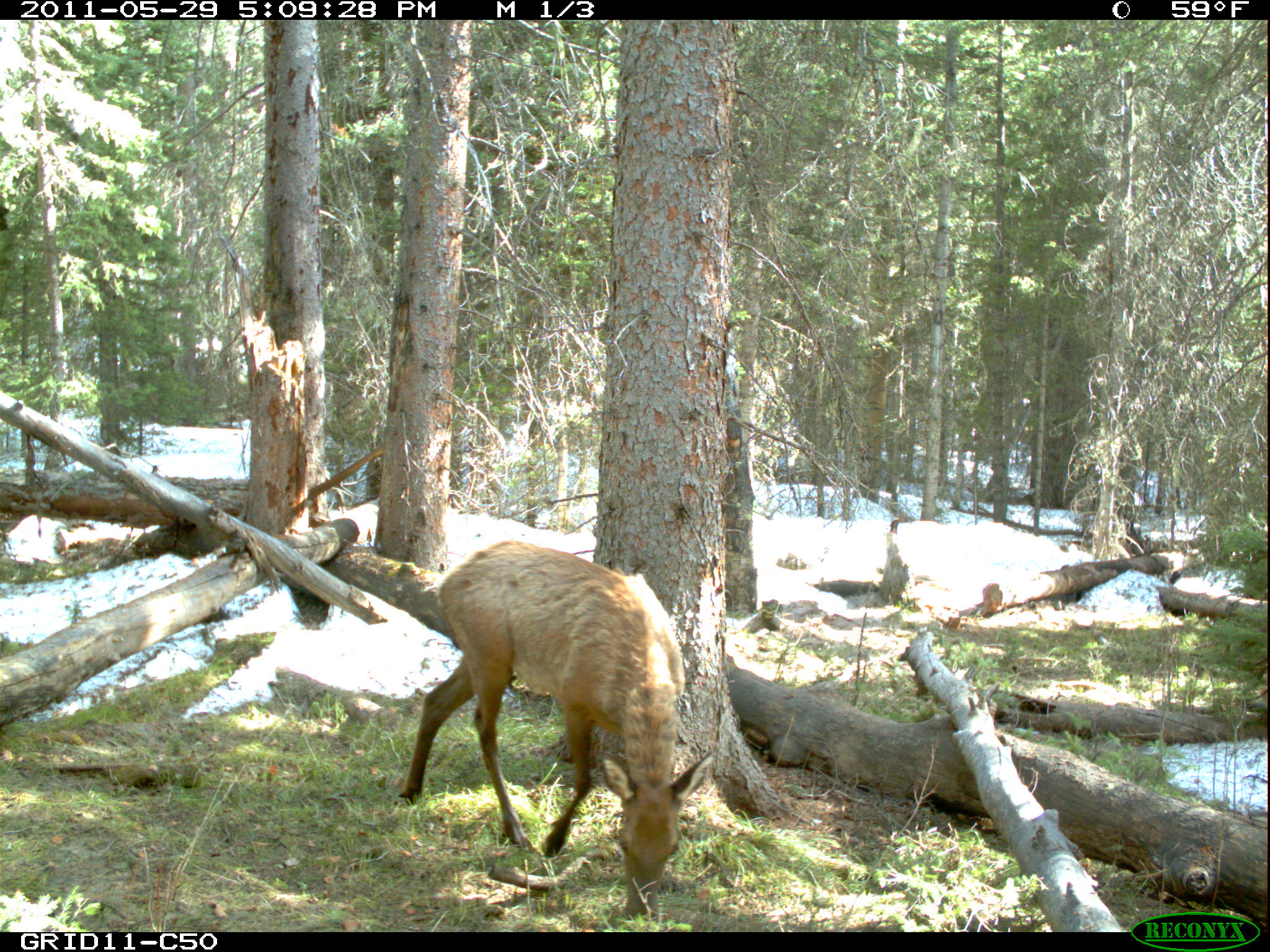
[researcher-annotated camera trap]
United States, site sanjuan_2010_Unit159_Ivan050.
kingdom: Animalia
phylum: Chordata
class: Mammalia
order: Artiodactyla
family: Cervidae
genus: Cervus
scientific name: Cervus elaphus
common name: red deer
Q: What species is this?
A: Cervus elaphus (red deer).